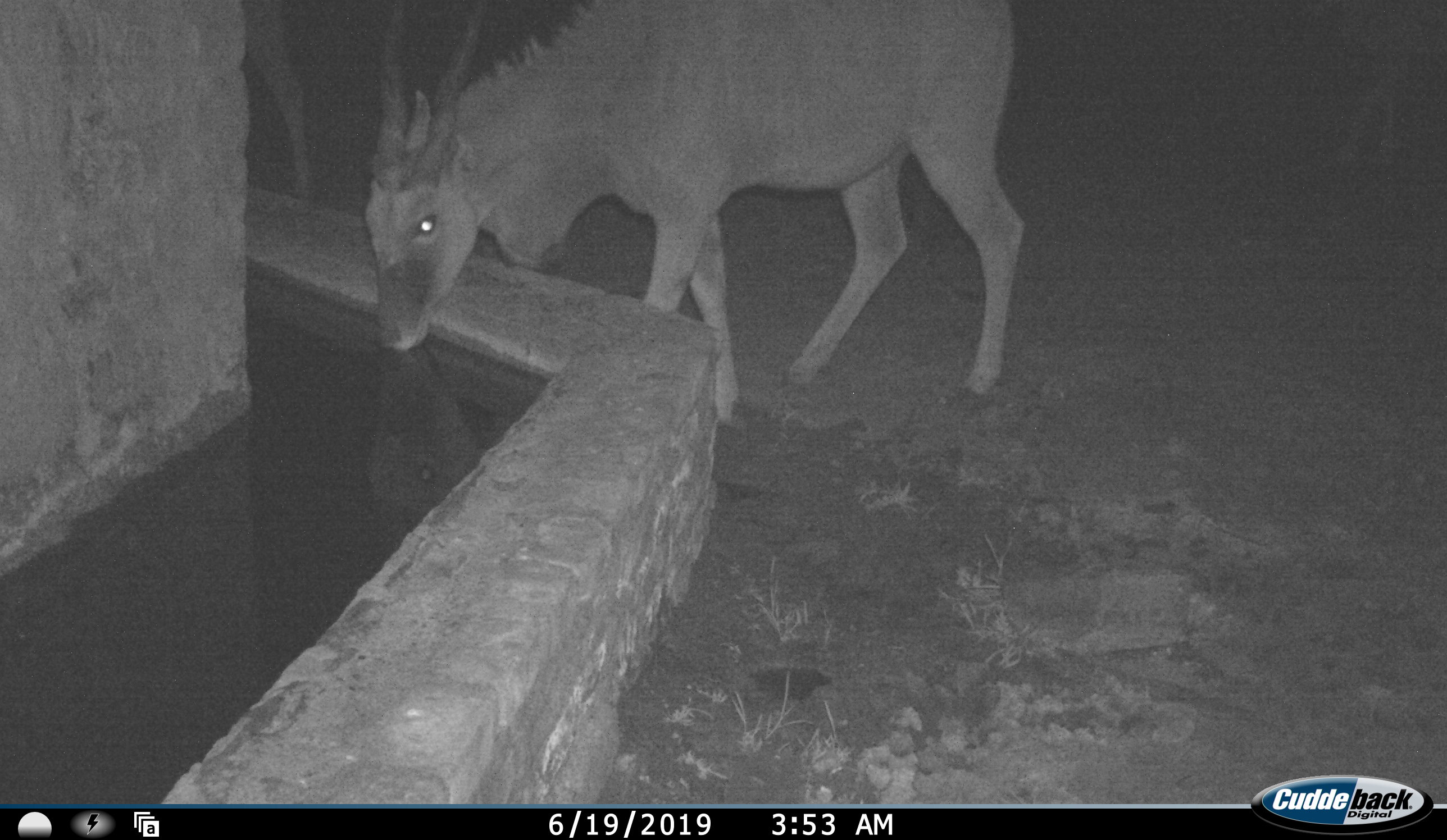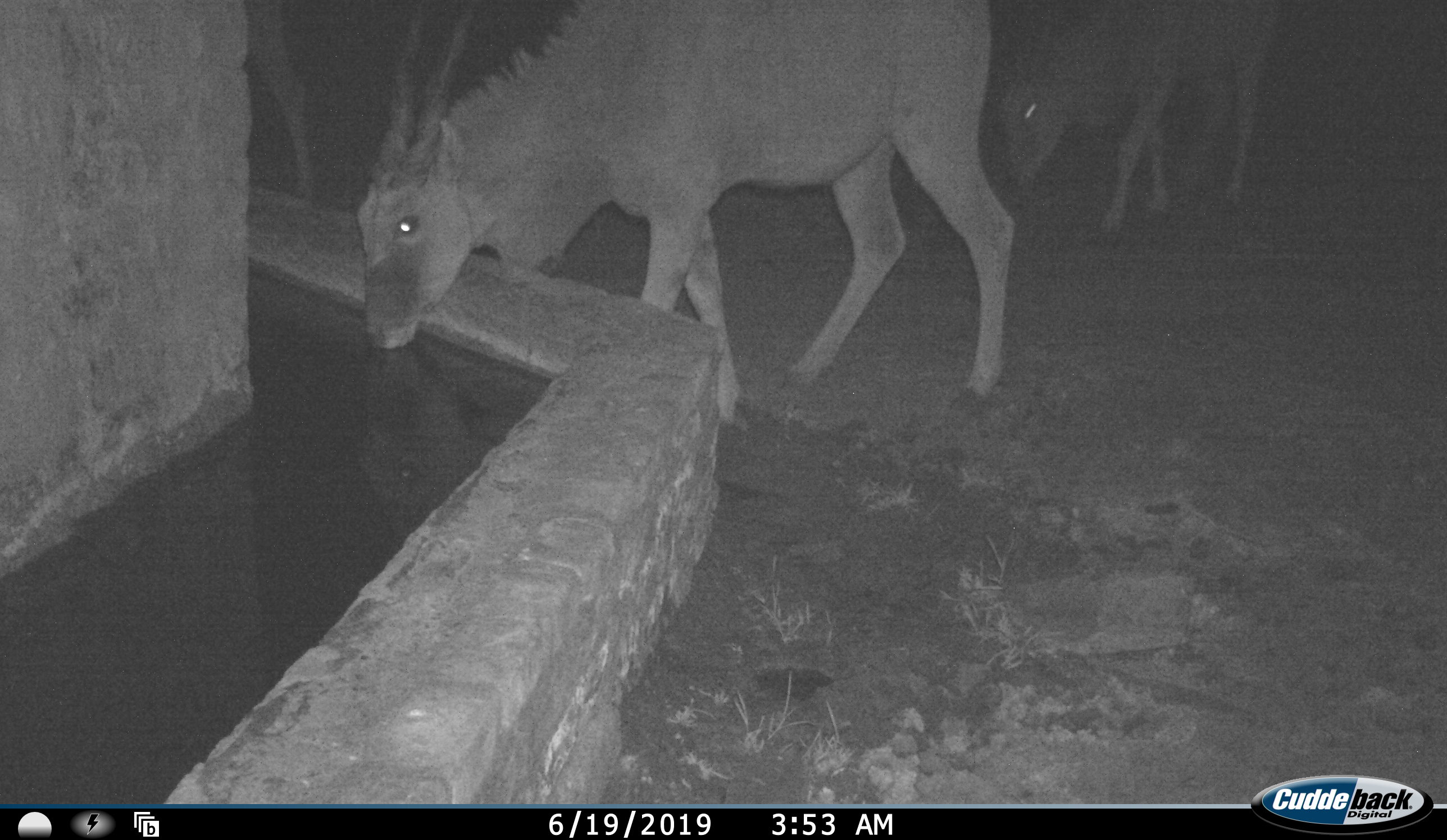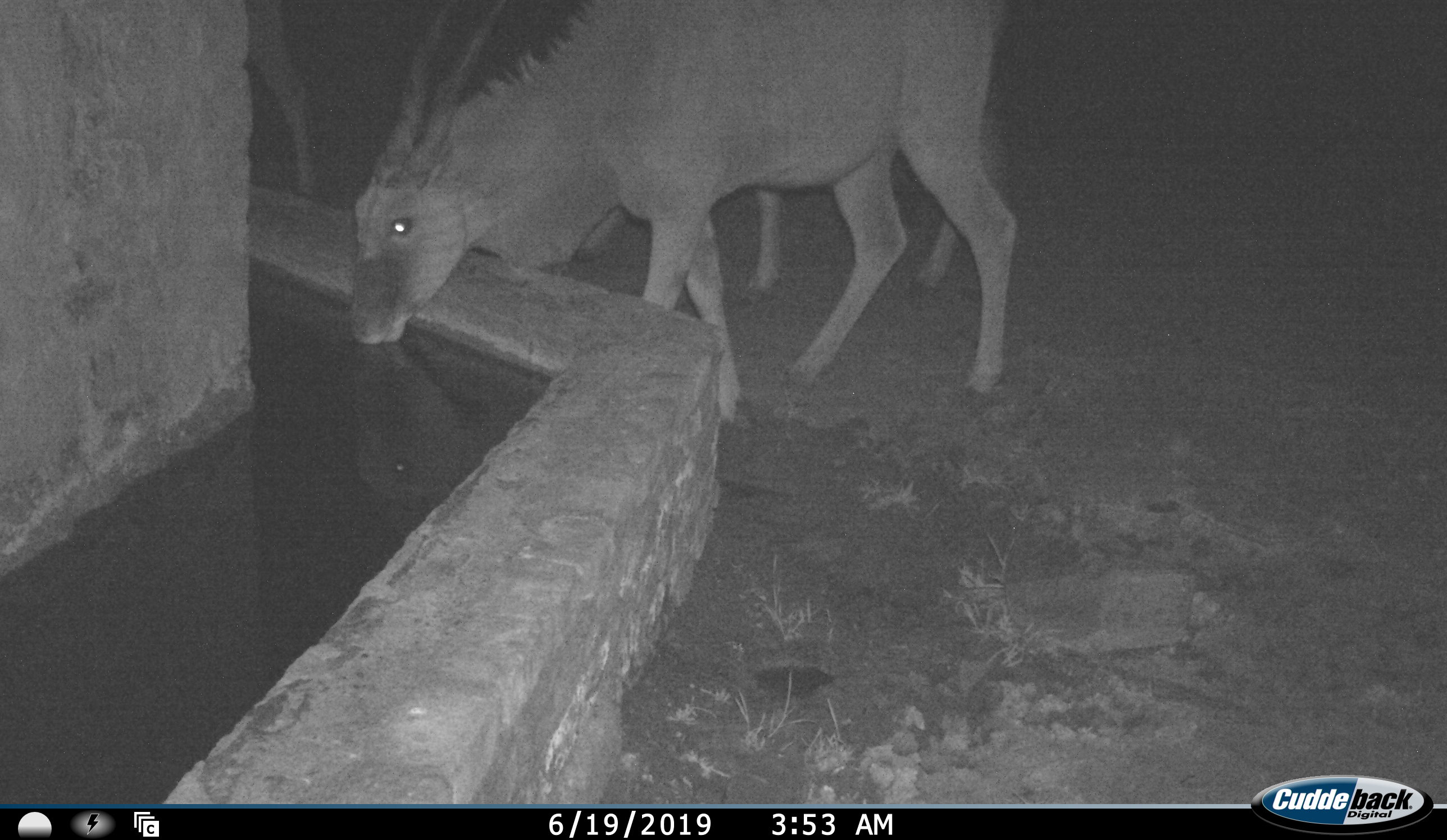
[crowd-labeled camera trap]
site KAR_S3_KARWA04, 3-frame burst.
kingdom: Animalia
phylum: Chordata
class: Mammalia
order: Artiodactyla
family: Bovidae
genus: Tragelaphus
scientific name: Tragelaphus oryx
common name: eland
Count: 3.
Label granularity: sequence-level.